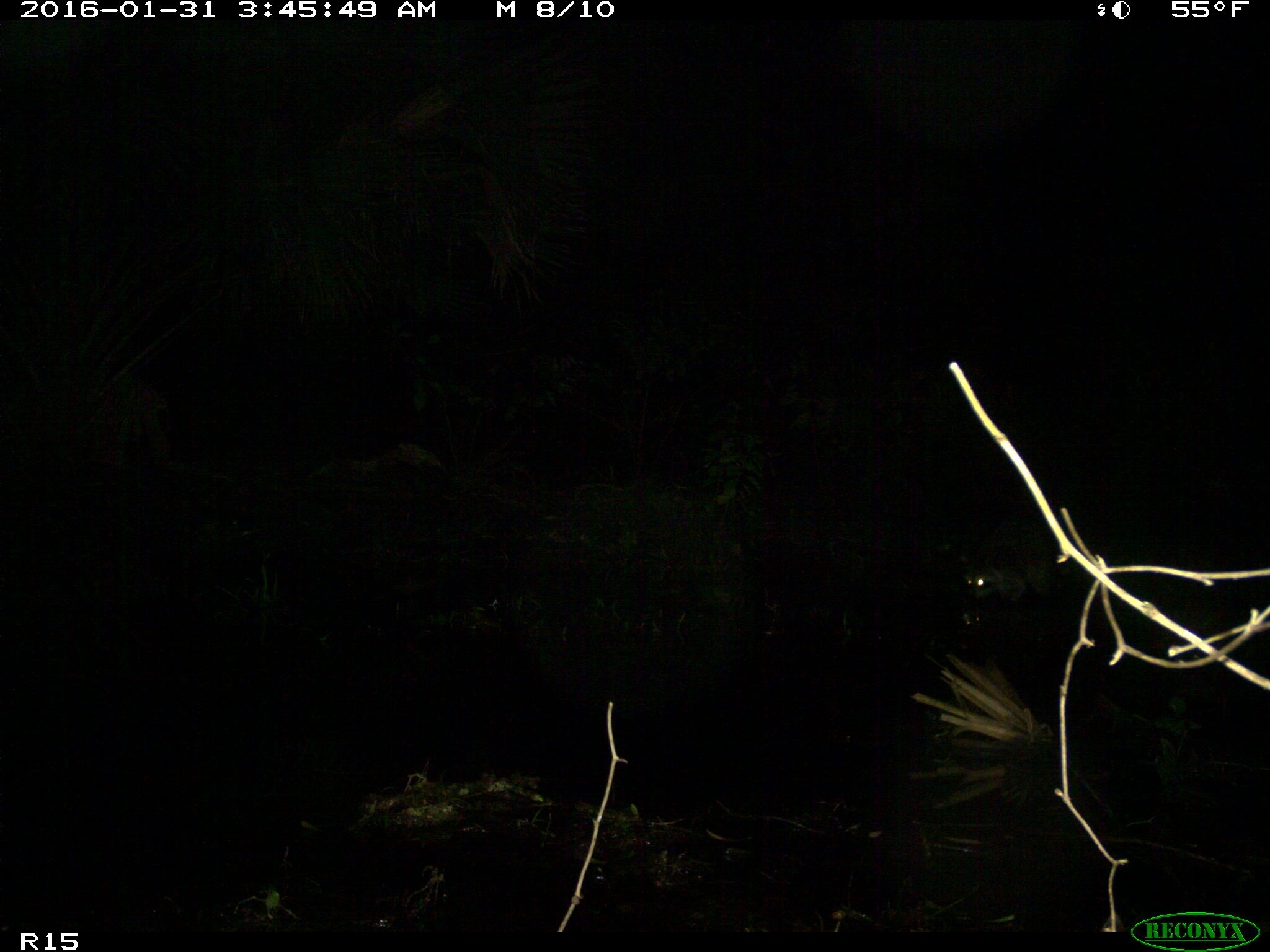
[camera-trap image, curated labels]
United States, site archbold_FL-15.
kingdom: Animalia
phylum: Chordata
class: Mammalia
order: Carnivora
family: Procyonidae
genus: Procyon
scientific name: Procyon lotor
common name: common raccoon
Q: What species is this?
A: Procyon lotor (common raccoon).